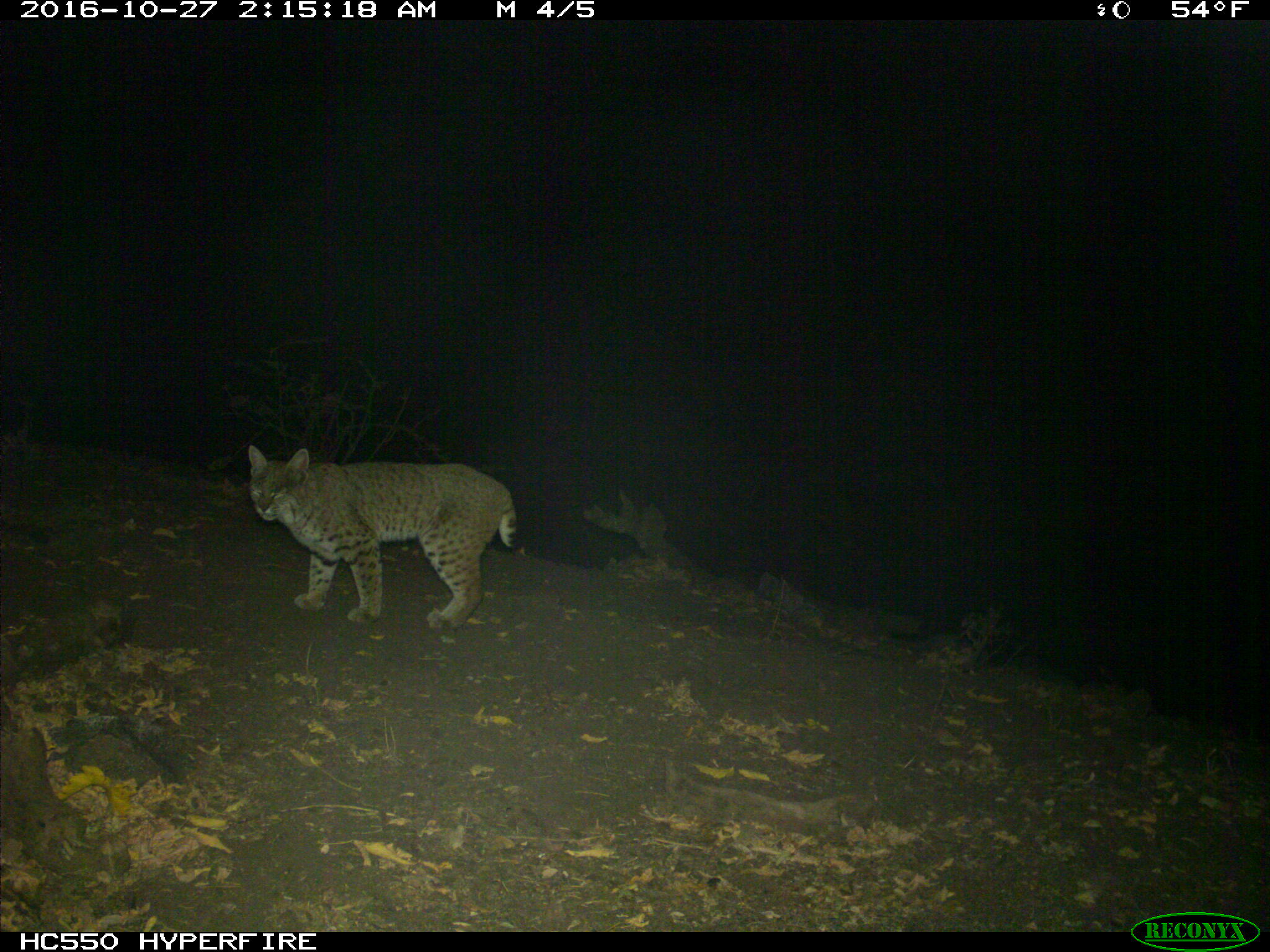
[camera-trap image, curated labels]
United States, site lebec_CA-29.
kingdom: Animalia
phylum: Chordata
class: Mammalia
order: Carnivora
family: Felidae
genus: Lynx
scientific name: Lynx rufus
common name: bobcat